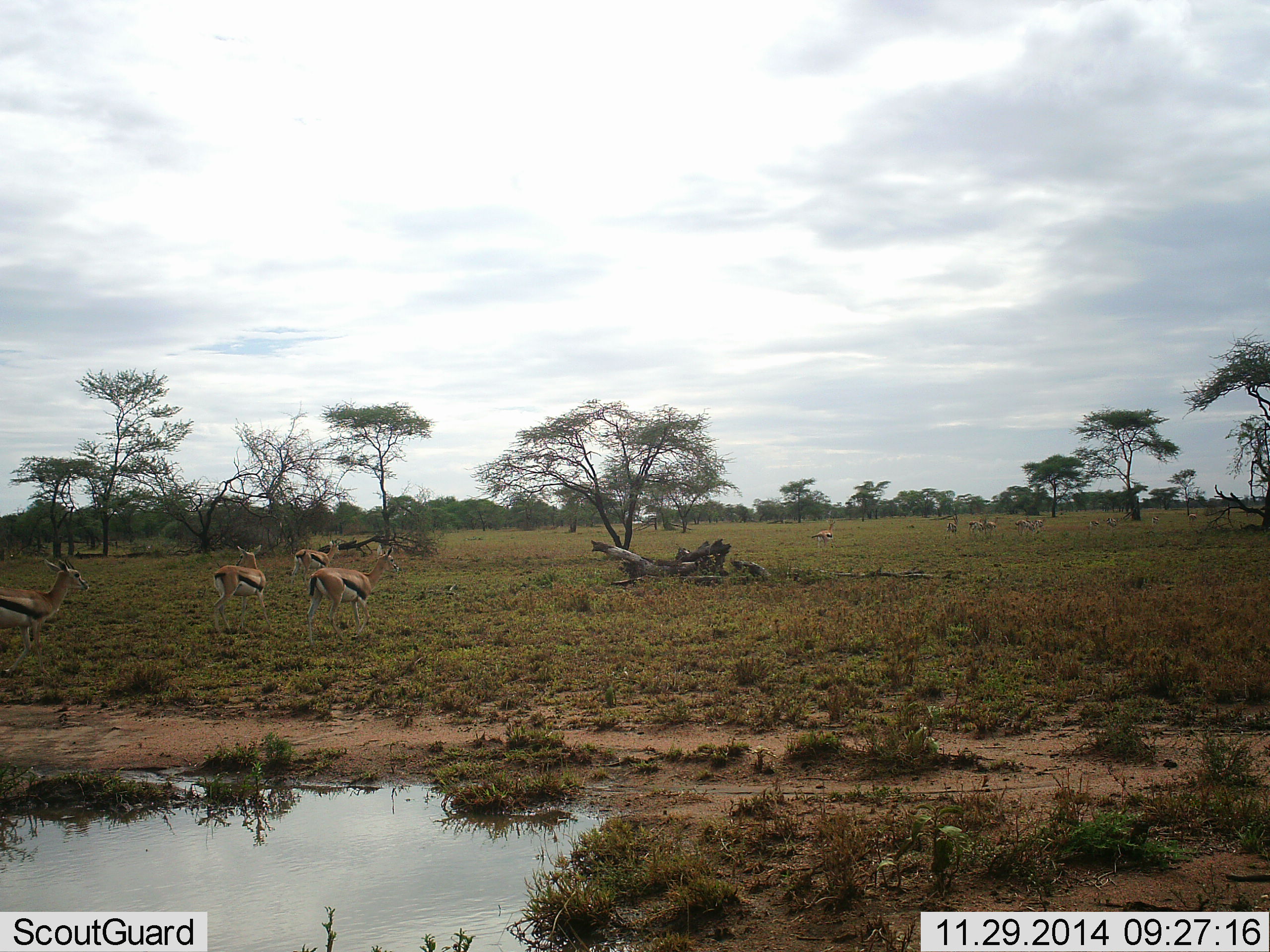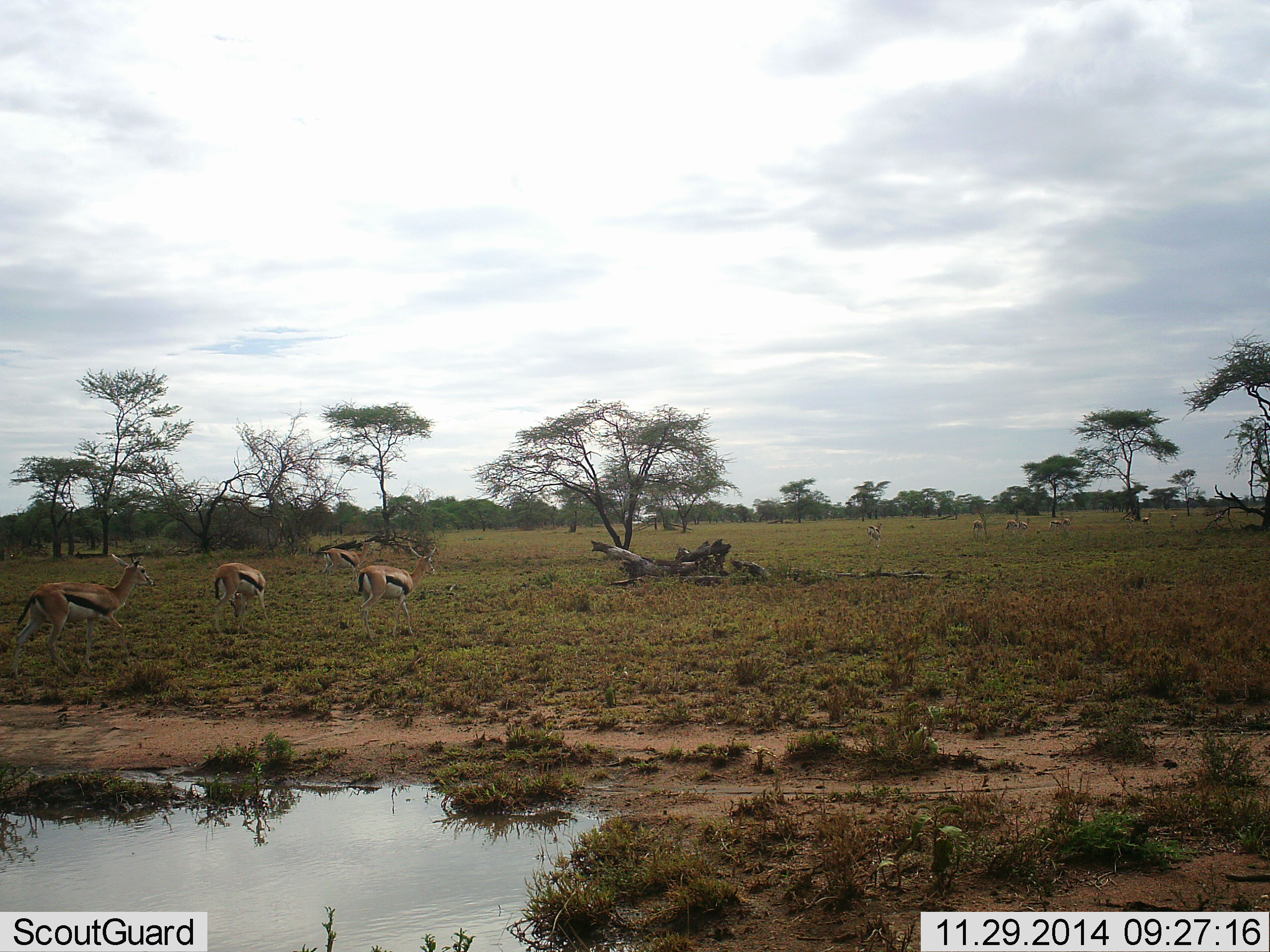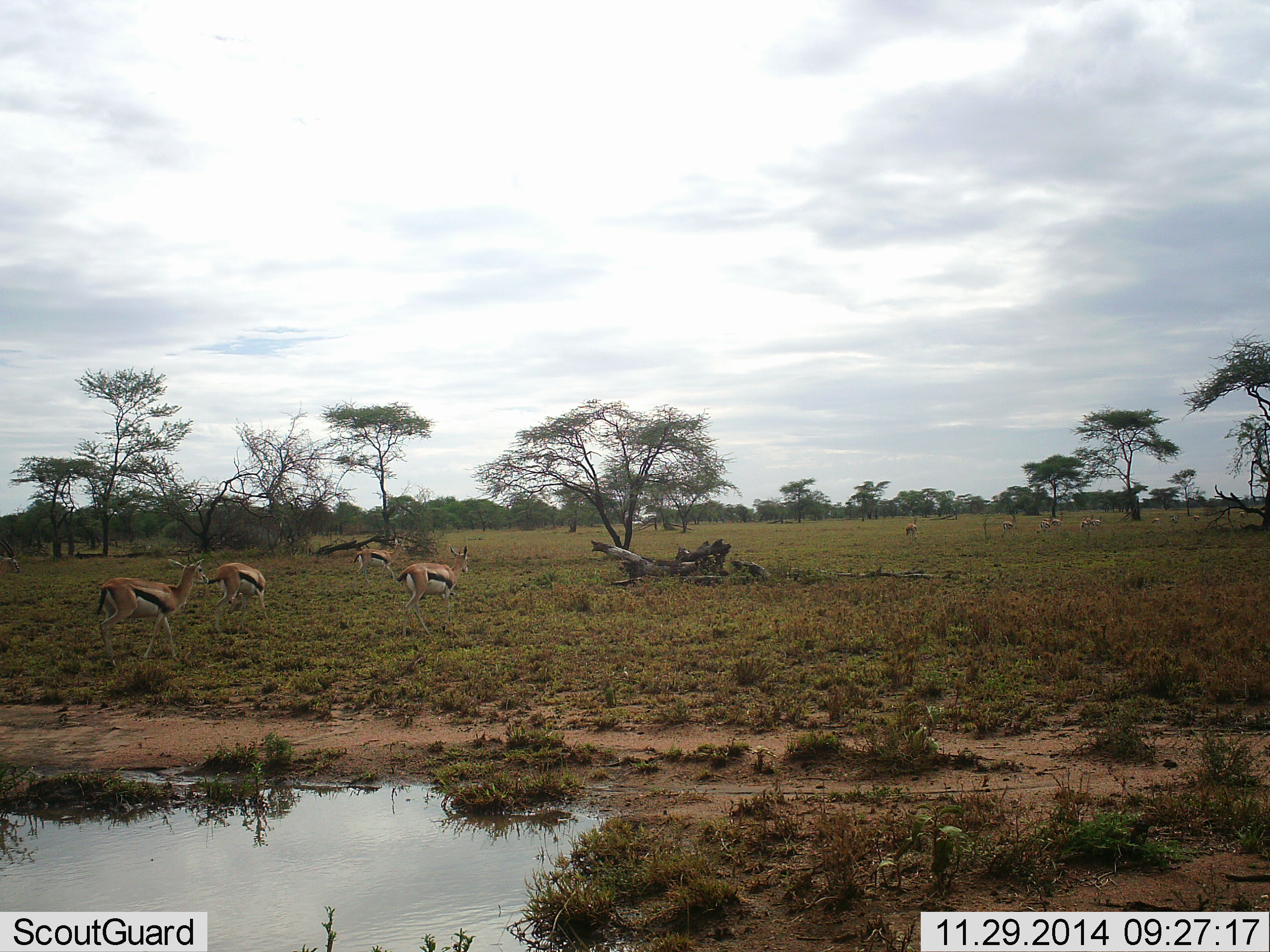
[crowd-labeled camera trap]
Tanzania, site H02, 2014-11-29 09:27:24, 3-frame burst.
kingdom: Animalia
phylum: Chordata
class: Mammalia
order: Artiodactyla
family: Bovidae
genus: Eudorcas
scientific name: Eudorcas thomsonii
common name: thomson's gazelle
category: gazellethomsons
Gazellethomsons (thomson's gazelle) (Eudorcas thomsonii), count 11-50. Behavior (volunteer vote fractions): standing 40%, resting 0%, moving 80%, interacting 0%. Young present (vote fraction): 0%. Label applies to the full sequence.